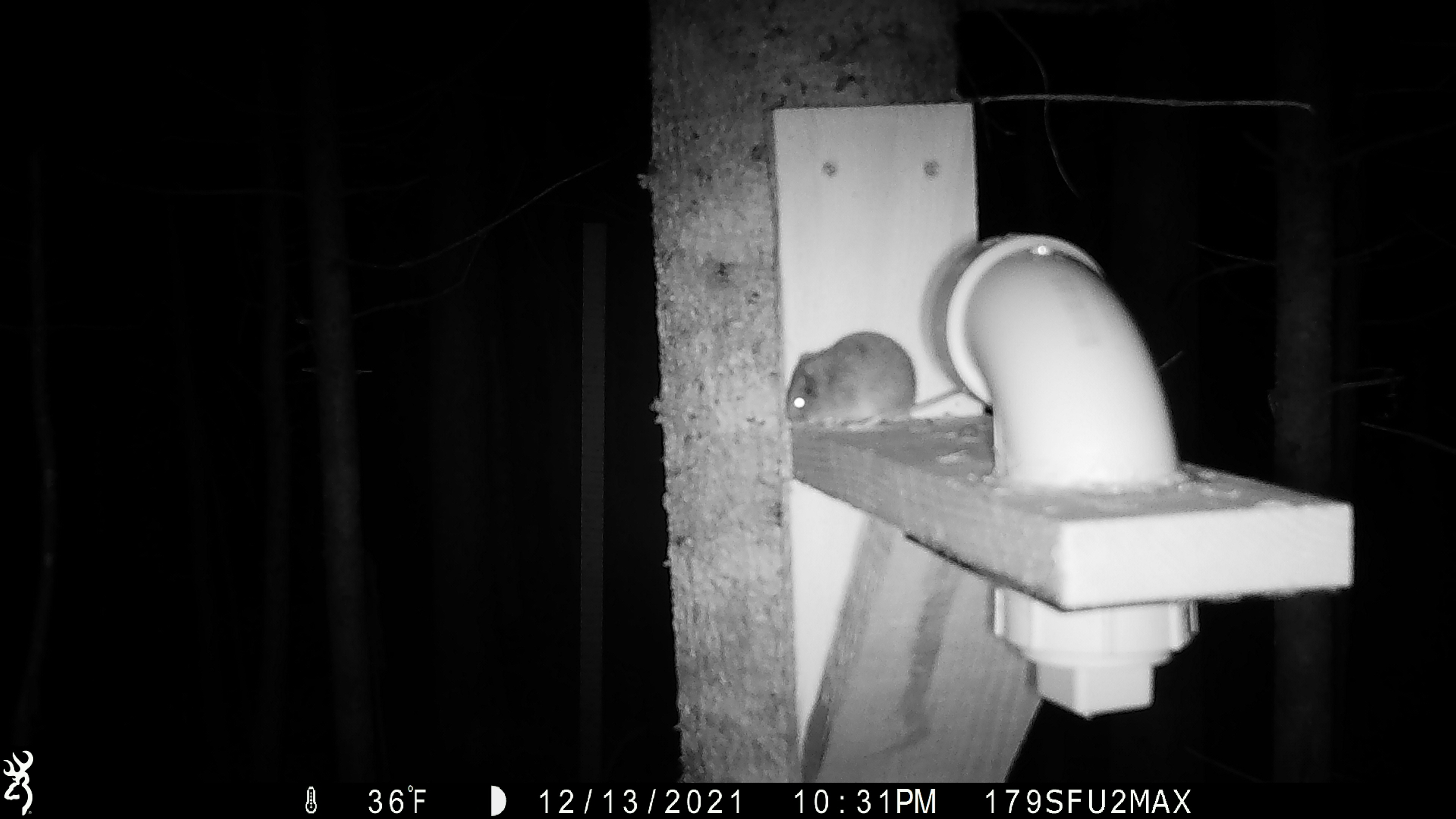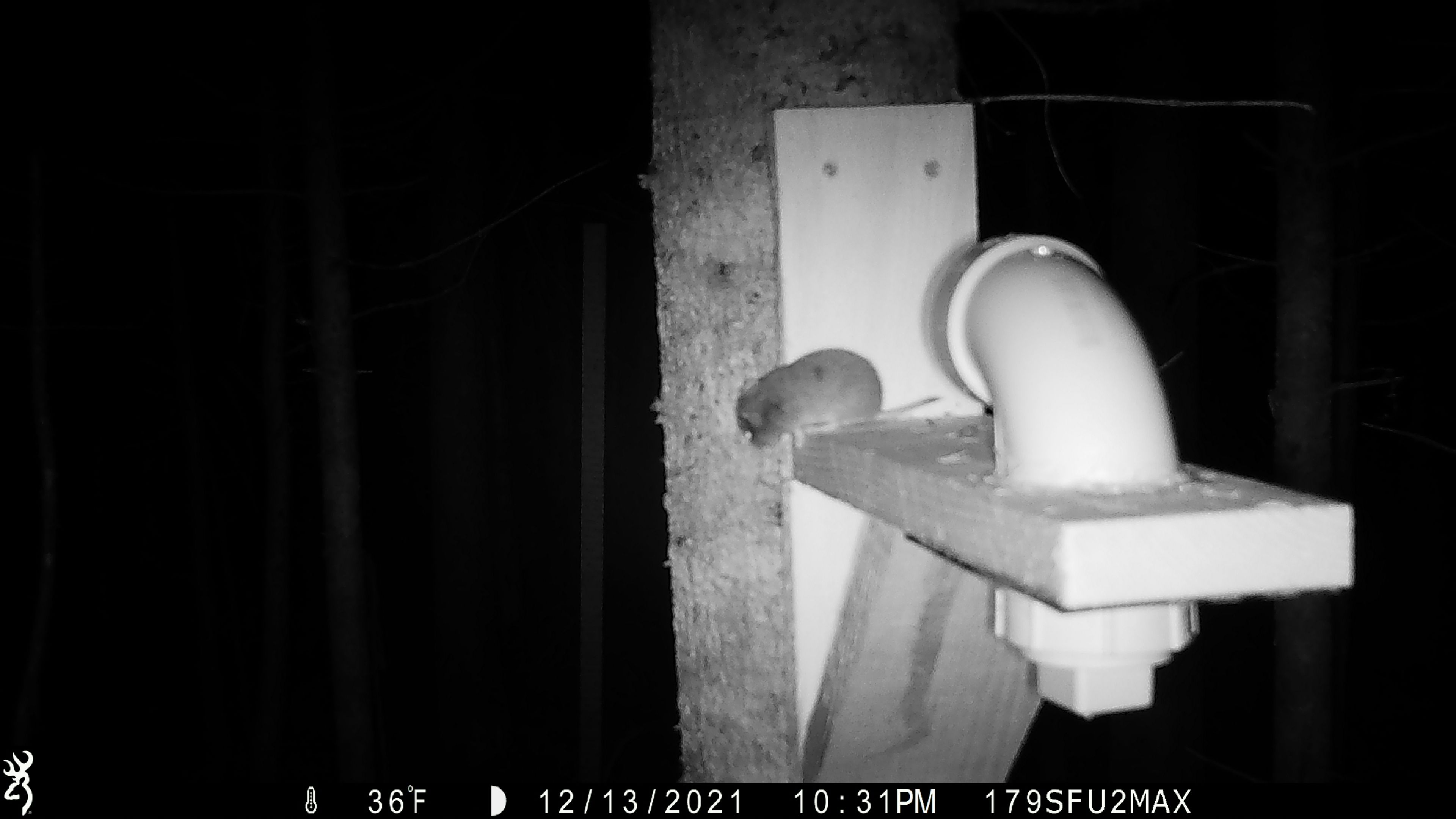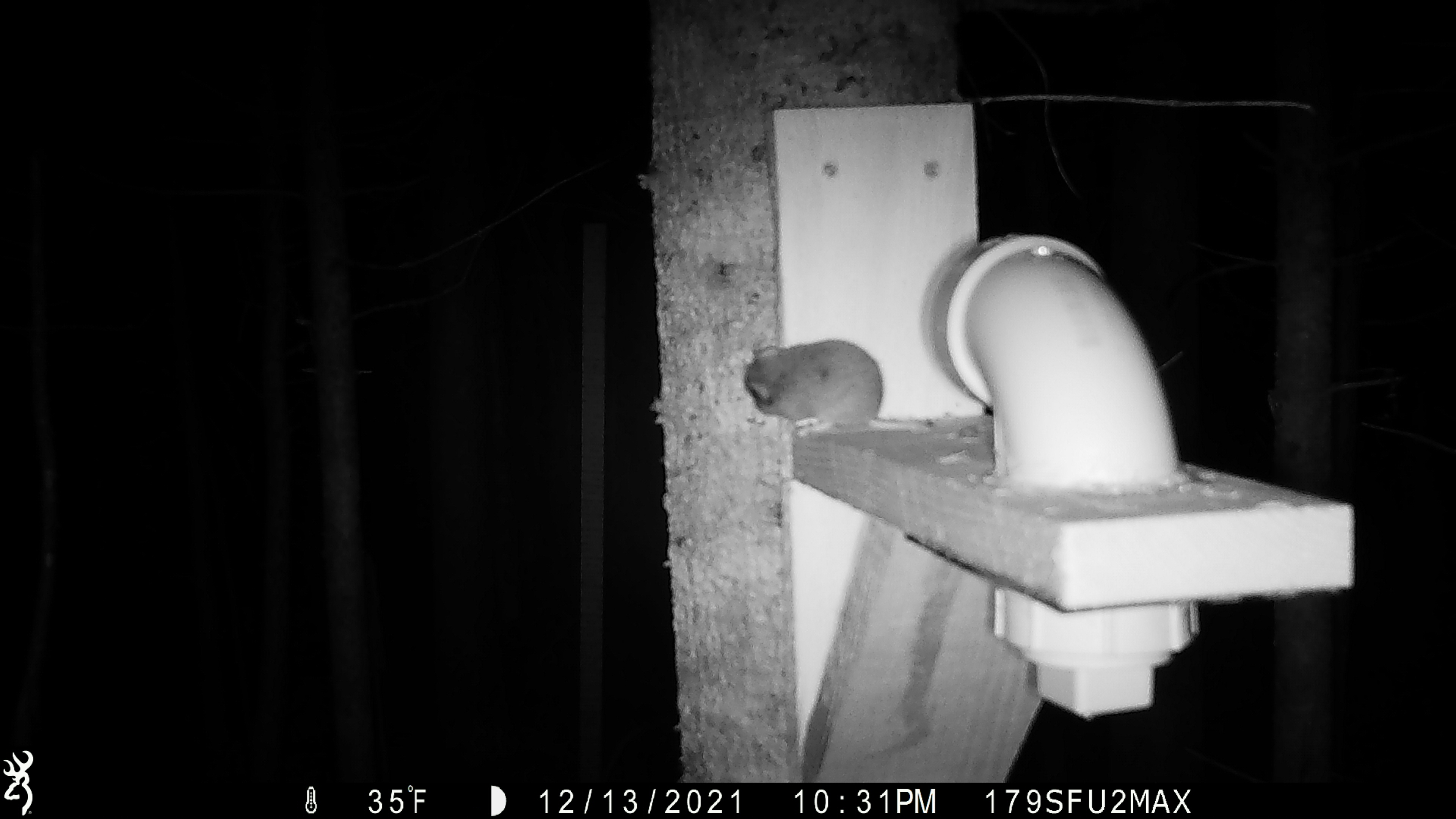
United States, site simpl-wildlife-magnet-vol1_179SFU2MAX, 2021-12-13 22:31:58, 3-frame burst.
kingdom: Animalia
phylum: Chordata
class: Mammalia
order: Rodentia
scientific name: Rodentia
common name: mouse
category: mouse sp.